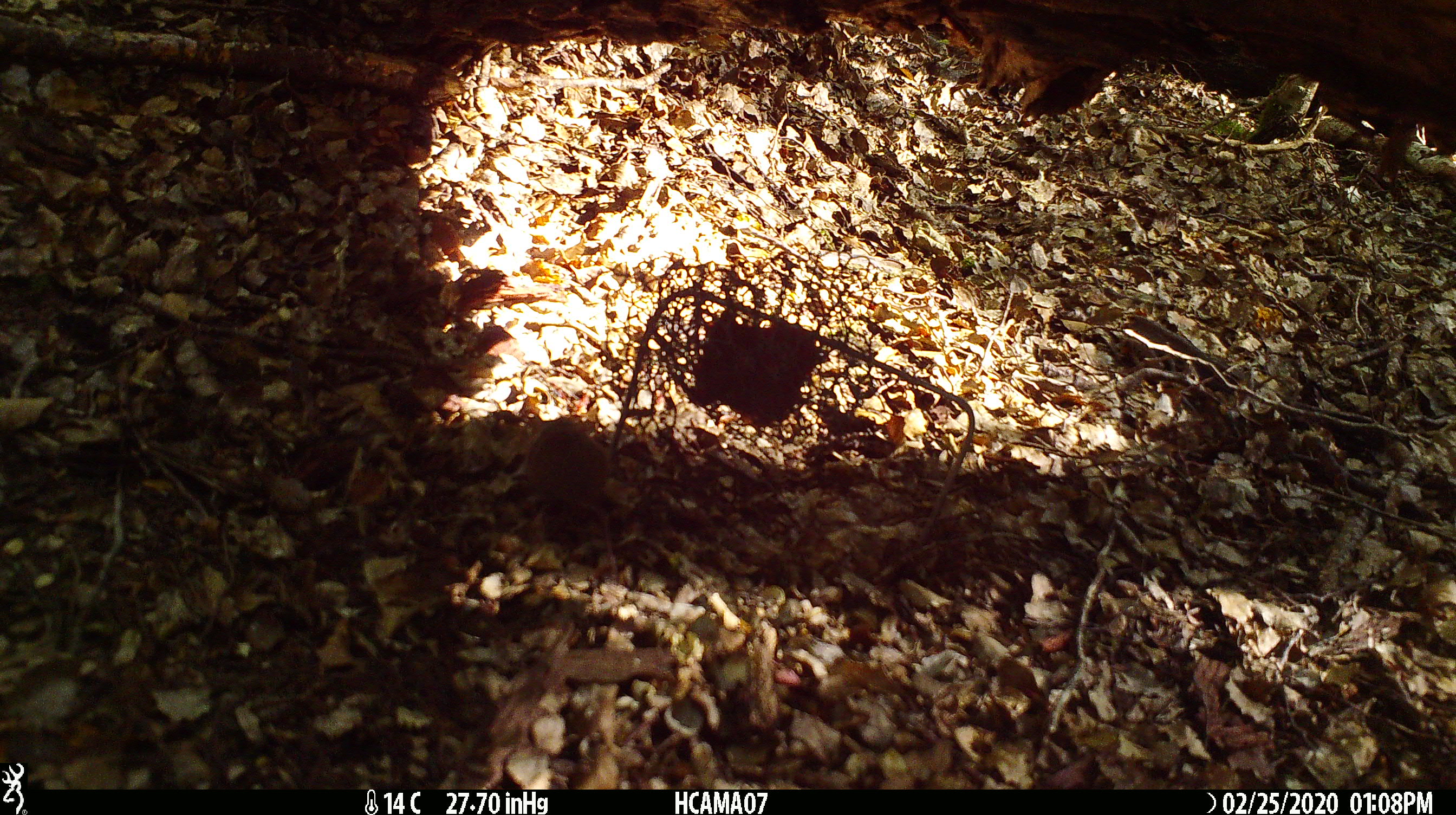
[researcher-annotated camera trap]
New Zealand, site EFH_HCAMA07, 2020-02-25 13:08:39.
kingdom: Animalia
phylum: Chordata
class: Mammalia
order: Rodentia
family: Muridae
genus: Mus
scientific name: Mus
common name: mouse